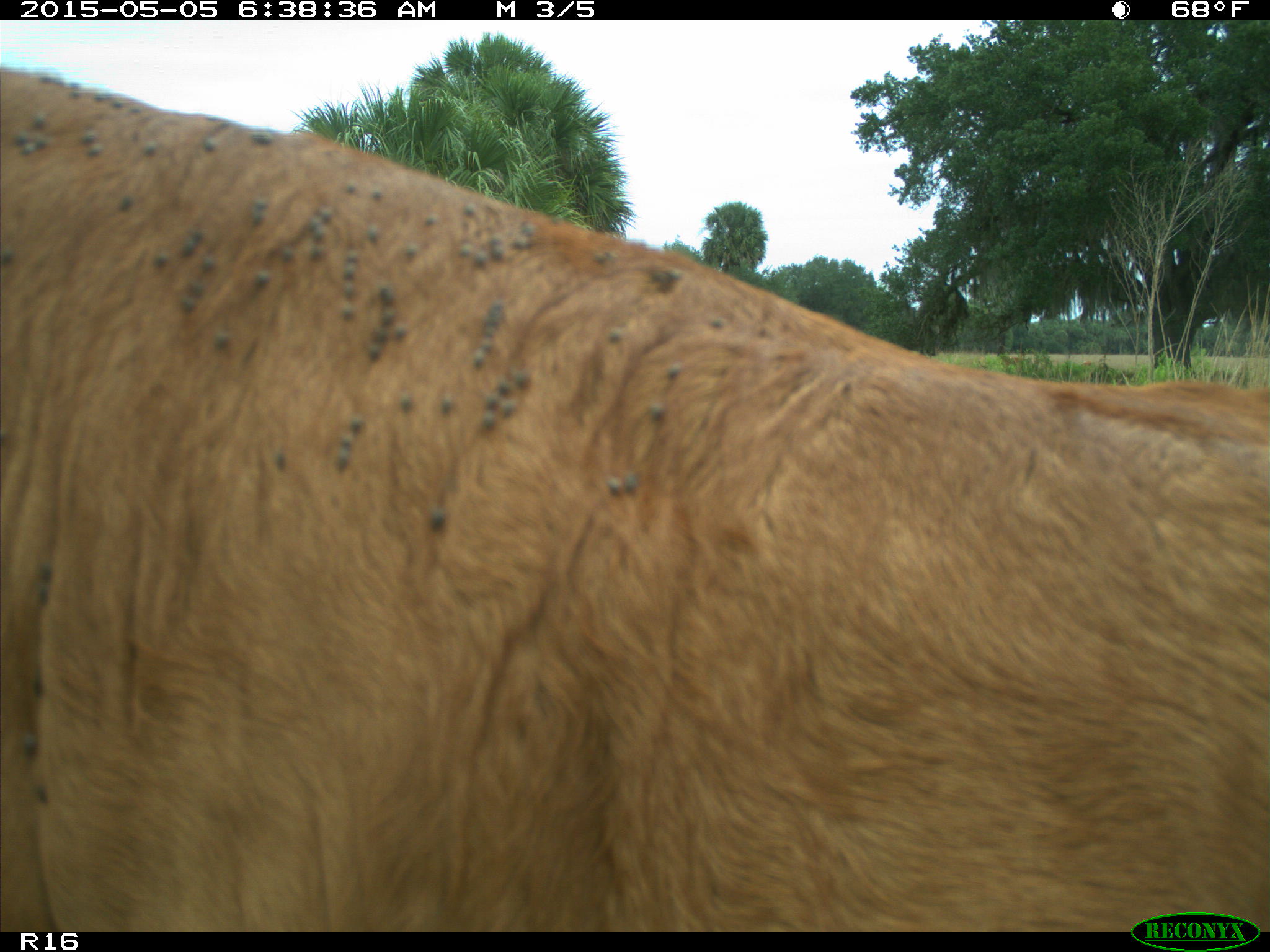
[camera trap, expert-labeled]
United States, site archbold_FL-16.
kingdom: Animalia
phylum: Chordata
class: Mammalia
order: Artiodactyla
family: Bovidae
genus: Bos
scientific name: Bos taurus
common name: domestic cow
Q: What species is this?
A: Bos taurus (domestic cow).